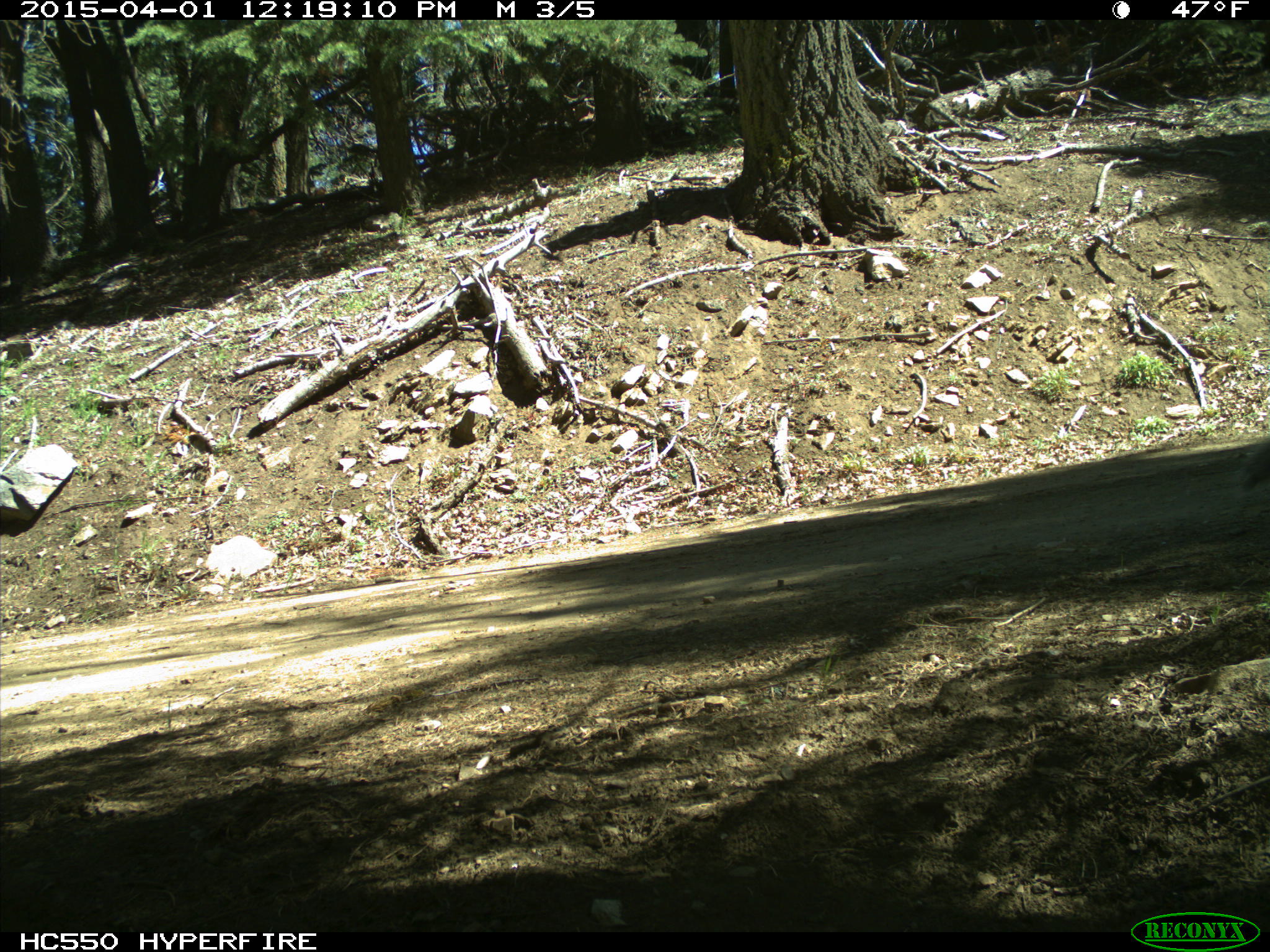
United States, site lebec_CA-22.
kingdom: Animalia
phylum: Chordata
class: Mammalia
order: Rodentia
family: Sciuridae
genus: Sciurus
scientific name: Sciurus carolinensis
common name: eastern gray squirrel